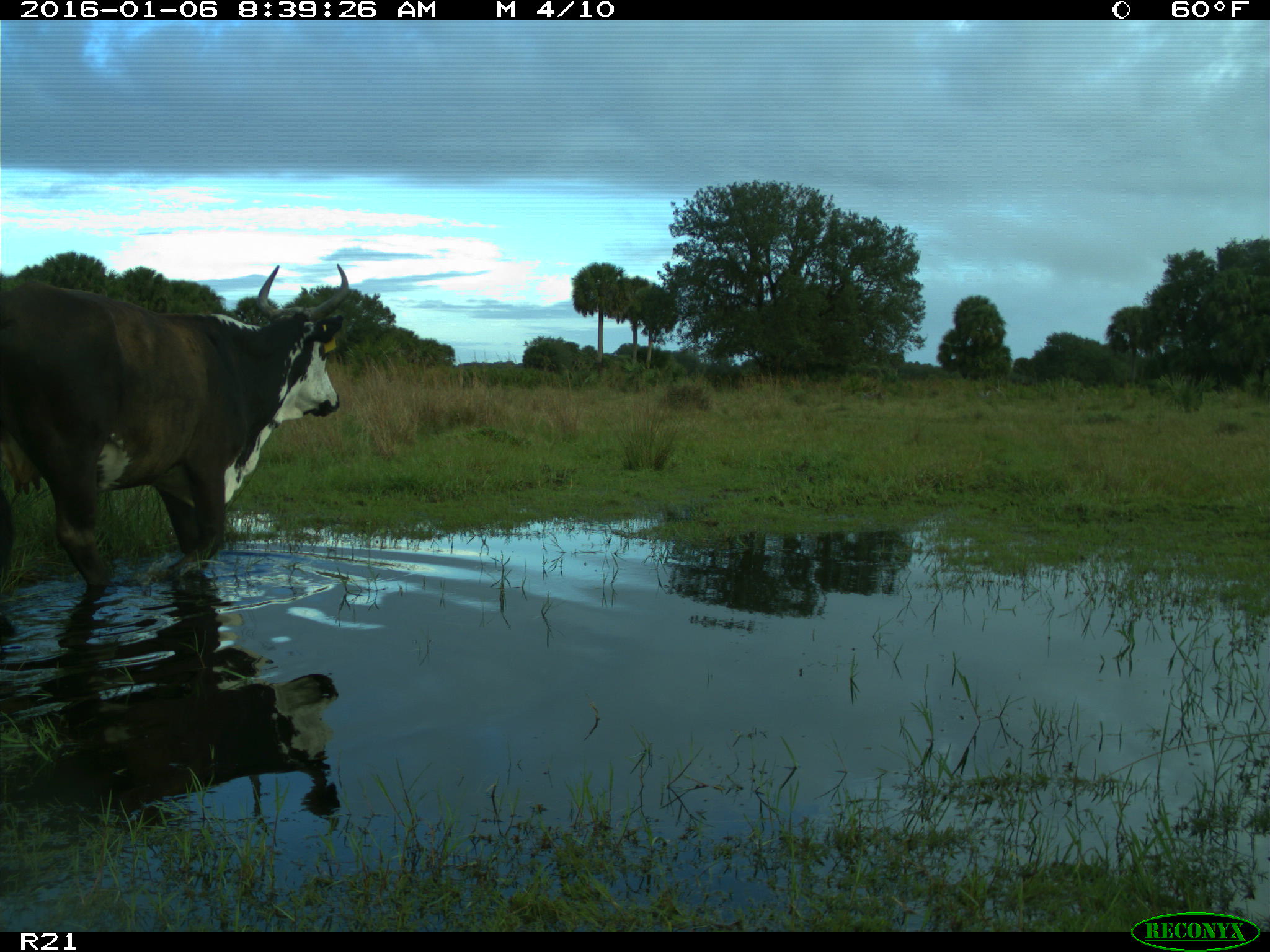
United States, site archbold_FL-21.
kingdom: Animalia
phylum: Chordata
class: Mammalia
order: Artiodactyla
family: Bovidae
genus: Bos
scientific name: Bos taurus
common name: domestic cow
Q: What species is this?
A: Bos taurus (domestic cow).